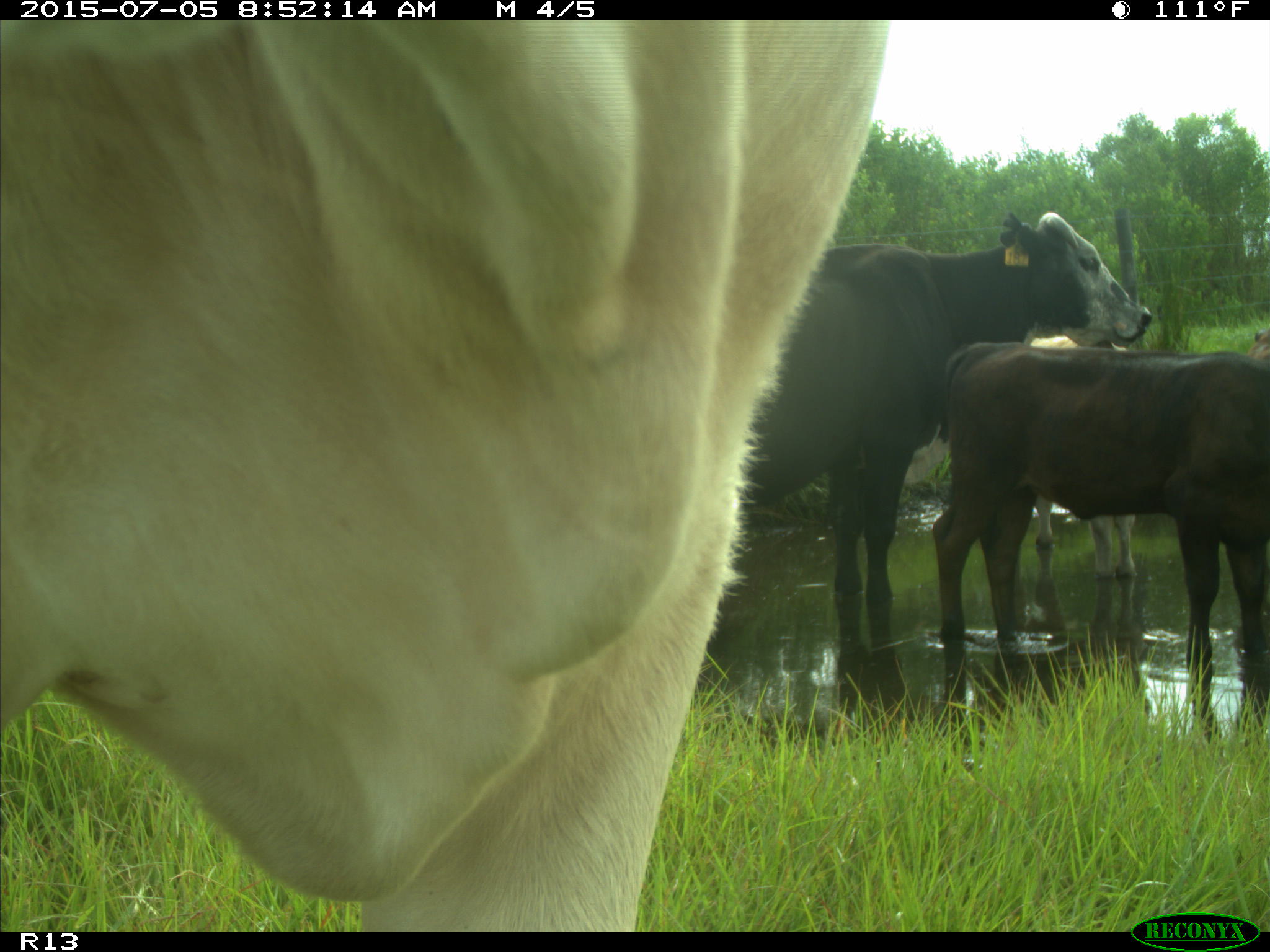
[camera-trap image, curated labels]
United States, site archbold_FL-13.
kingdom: Animalia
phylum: Chordata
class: Mammalia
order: Artiodactyla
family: Bovidae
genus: Bos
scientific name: Bos taurus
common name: domestic cow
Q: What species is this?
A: Bos taurus (domestic cow).